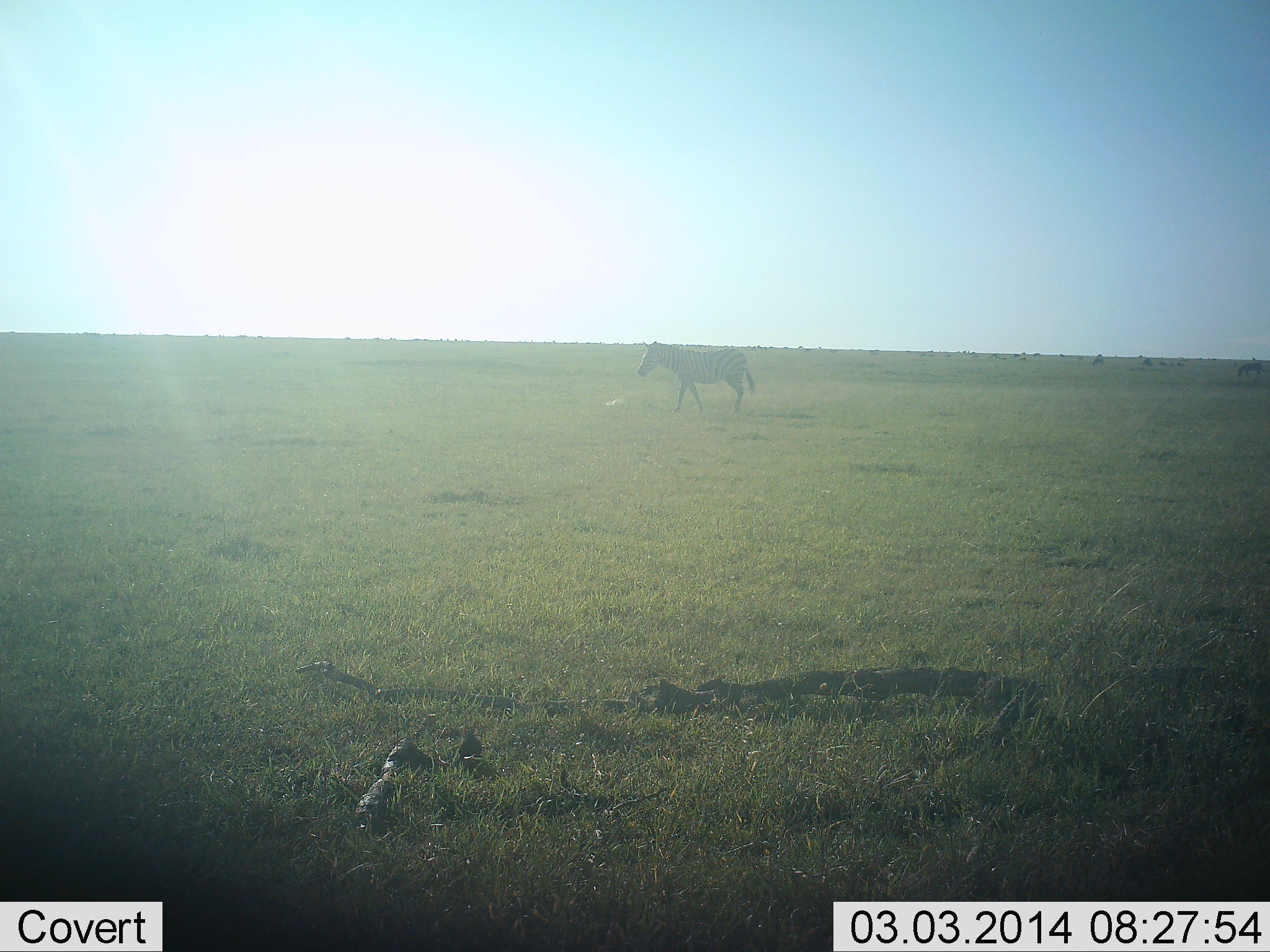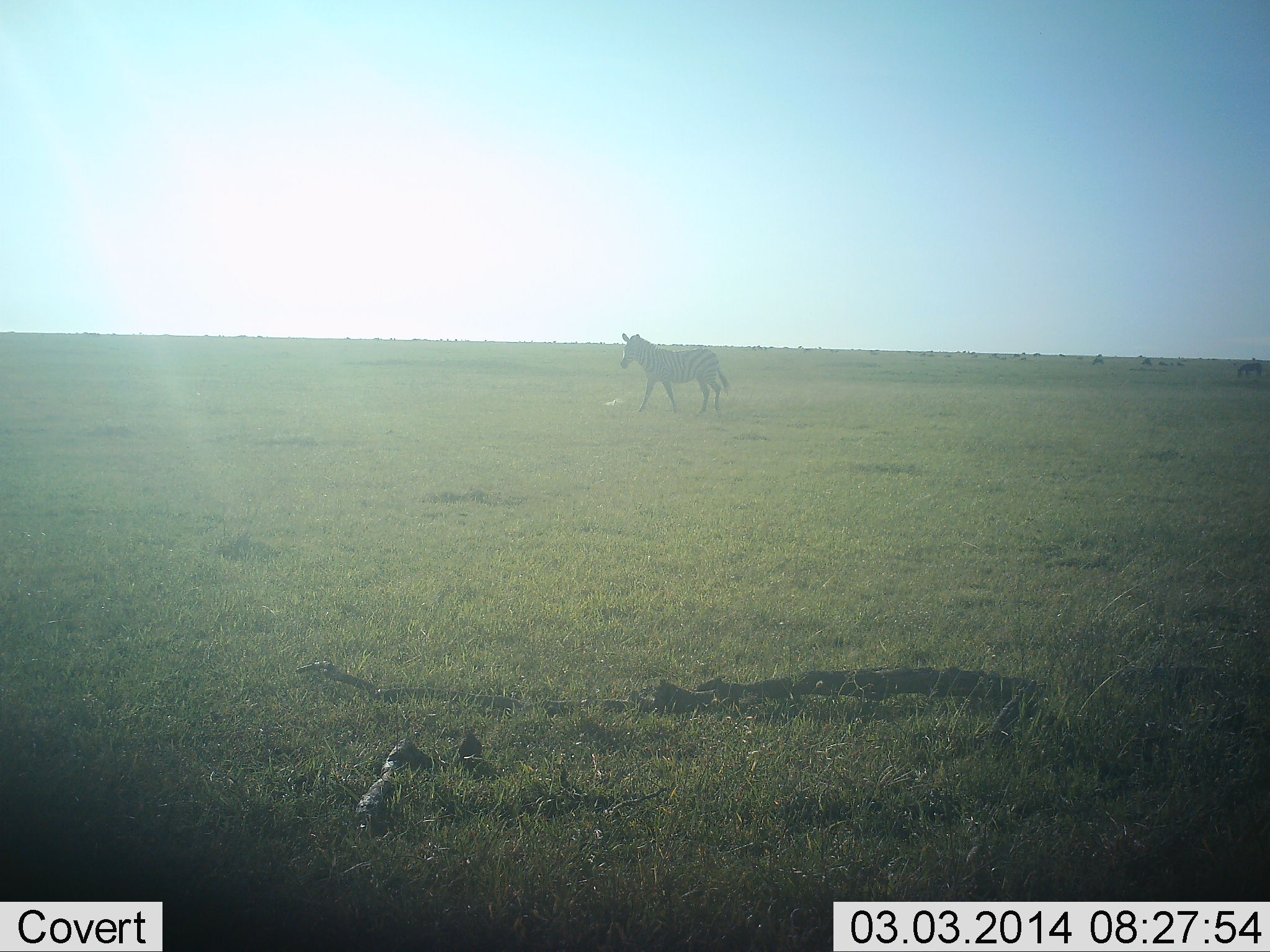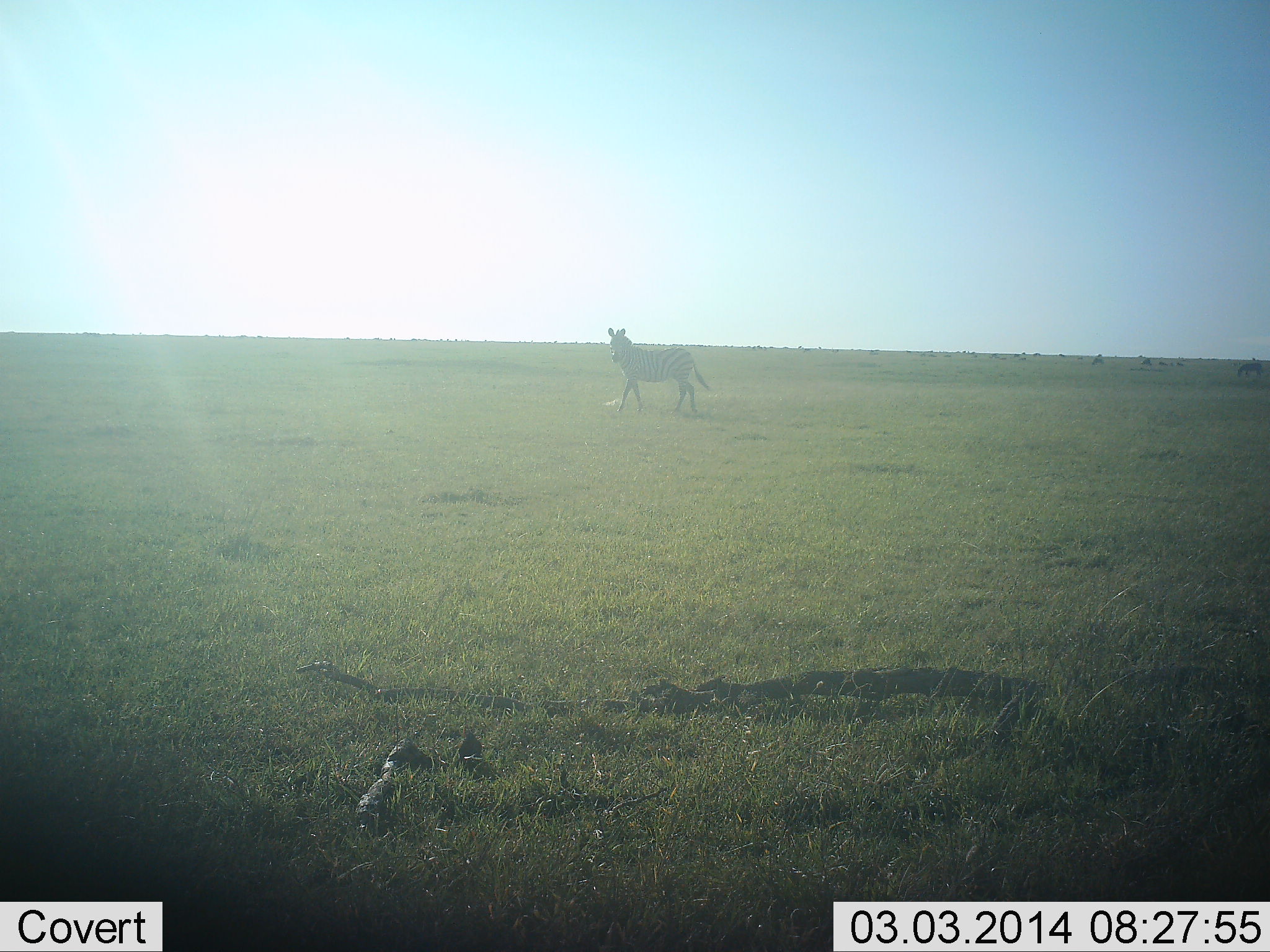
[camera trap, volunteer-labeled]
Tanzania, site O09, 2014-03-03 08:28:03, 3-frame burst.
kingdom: Animalia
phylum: Chordata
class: Mammalia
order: Perissodactyla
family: Equidae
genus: Equus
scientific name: Equus quagga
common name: plains zebra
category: zebra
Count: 1.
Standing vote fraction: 40%.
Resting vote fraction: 0%.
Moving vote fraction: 80%.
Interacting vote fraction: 0%.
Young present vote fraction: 0%.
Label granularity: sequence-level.